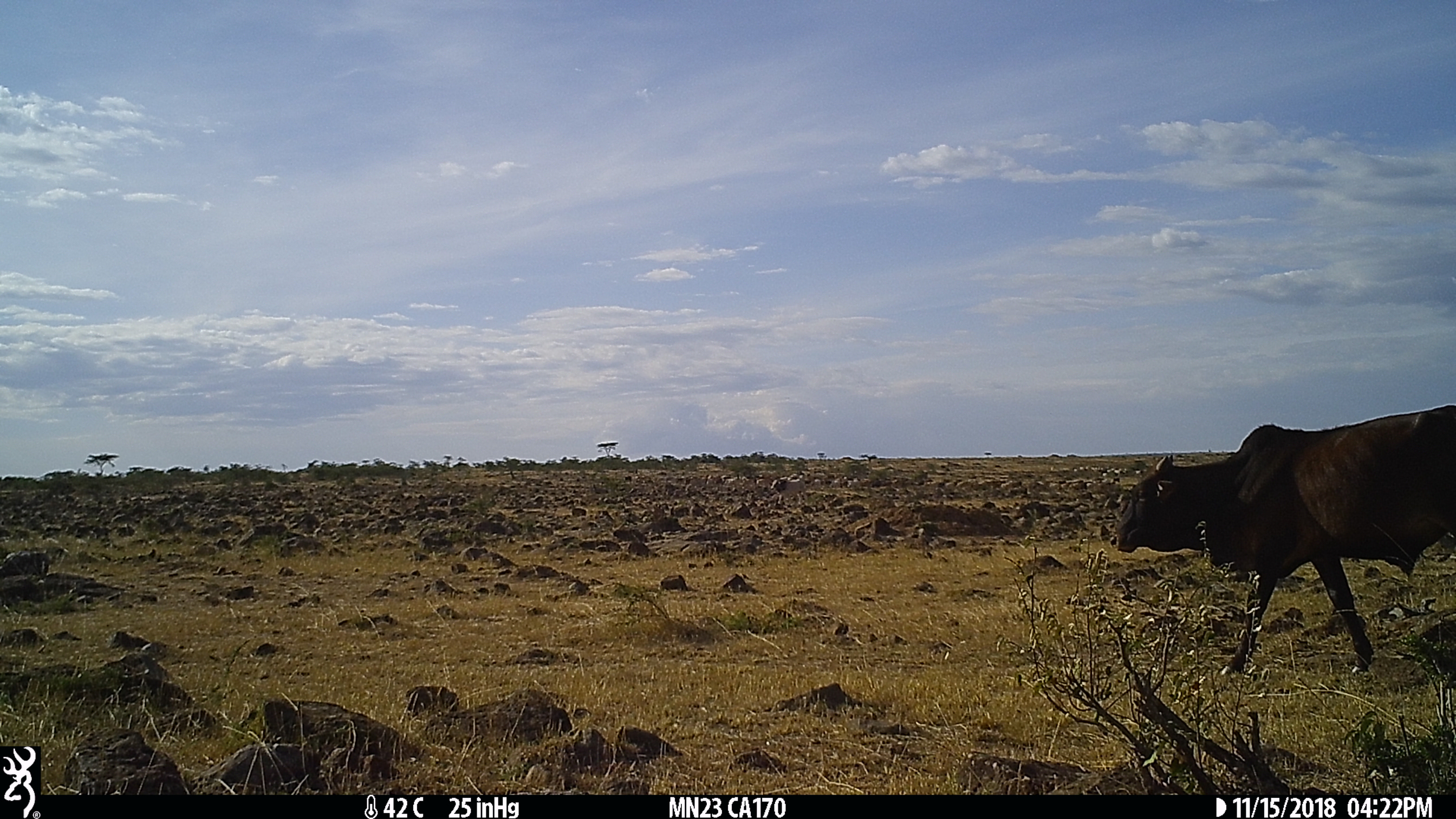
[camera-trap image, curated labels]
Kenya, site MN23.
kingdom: Animalia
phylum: Chordata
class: Mammalia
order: Artiodactyla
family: Bovidae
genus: Bos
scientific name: Bos taurus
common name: cattle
Cattle (Bos taurus).